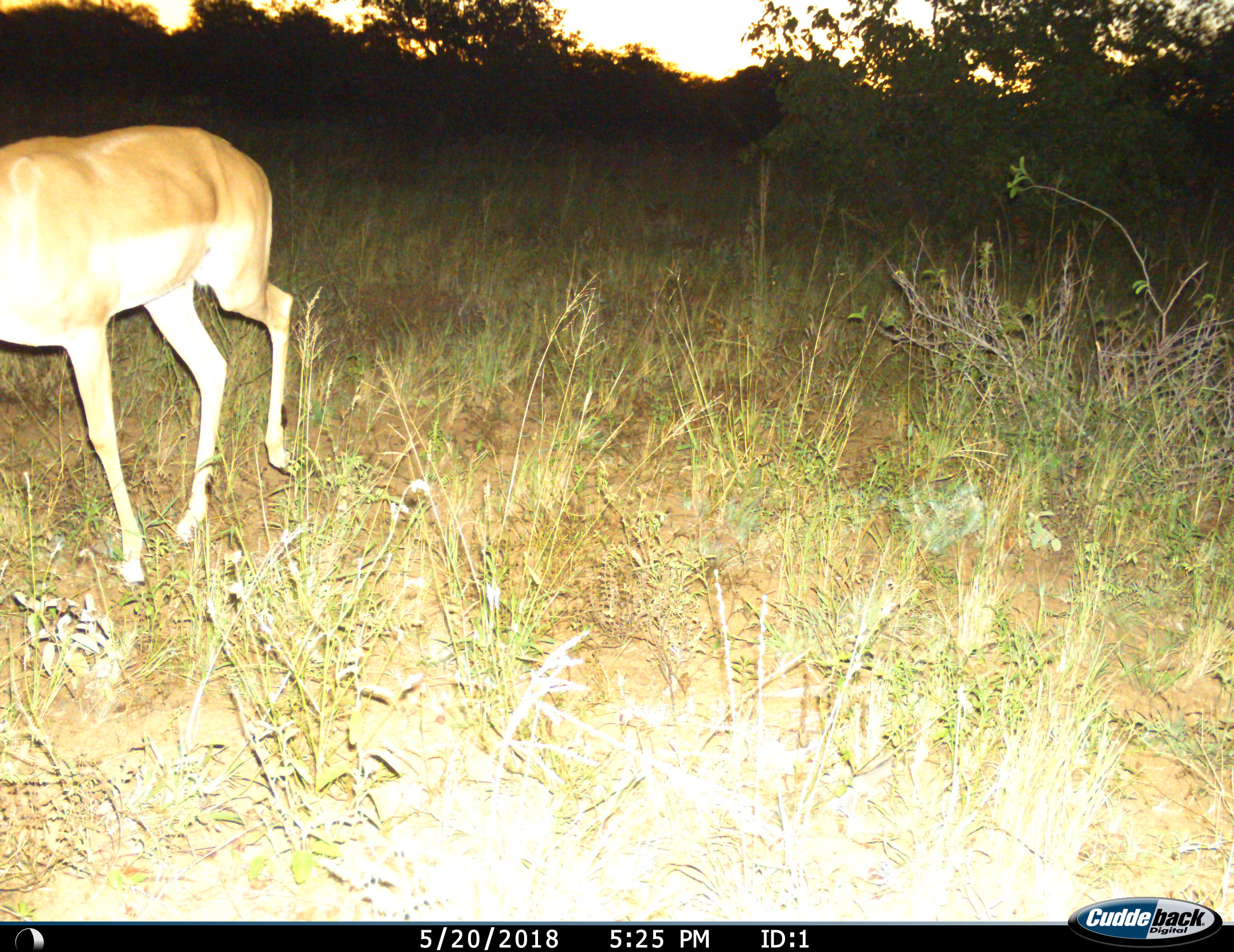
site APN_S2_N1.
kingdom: Animalia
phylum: Chordata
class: Mammalia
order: Artiodactyla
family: Bovidae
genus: Aepyceros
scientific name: Aepyceros melampus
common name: impala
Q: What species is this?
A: Impala (Aepyceros melampus).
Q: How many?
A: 1.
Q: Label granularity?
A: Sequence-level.